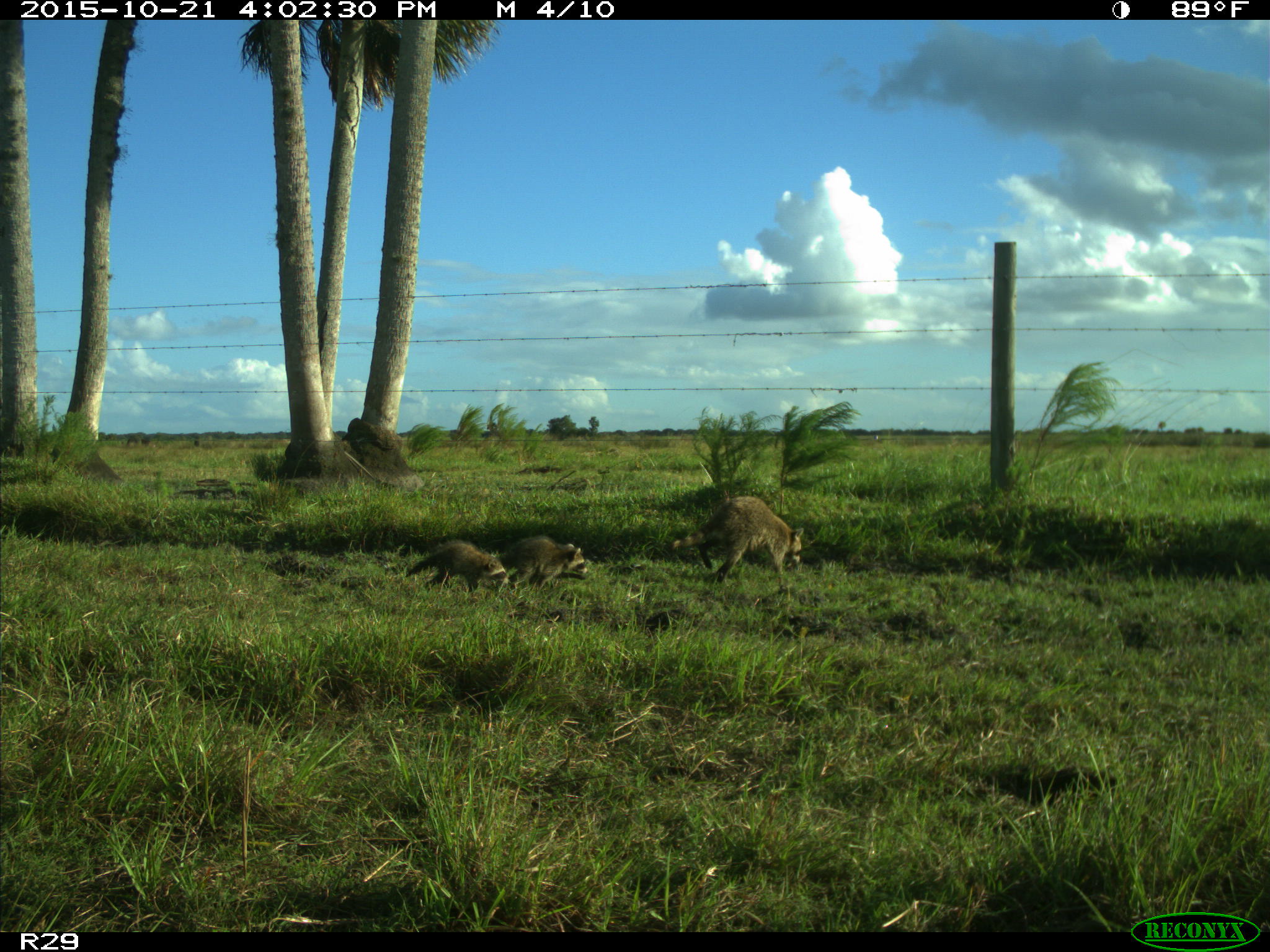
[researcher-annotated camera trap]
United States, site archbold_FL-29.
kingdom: Animalia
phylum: Chordata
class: Mammalia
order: Carnivora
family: Procyonidae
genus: Procyon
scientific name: Procyon lotor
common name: common raccoon